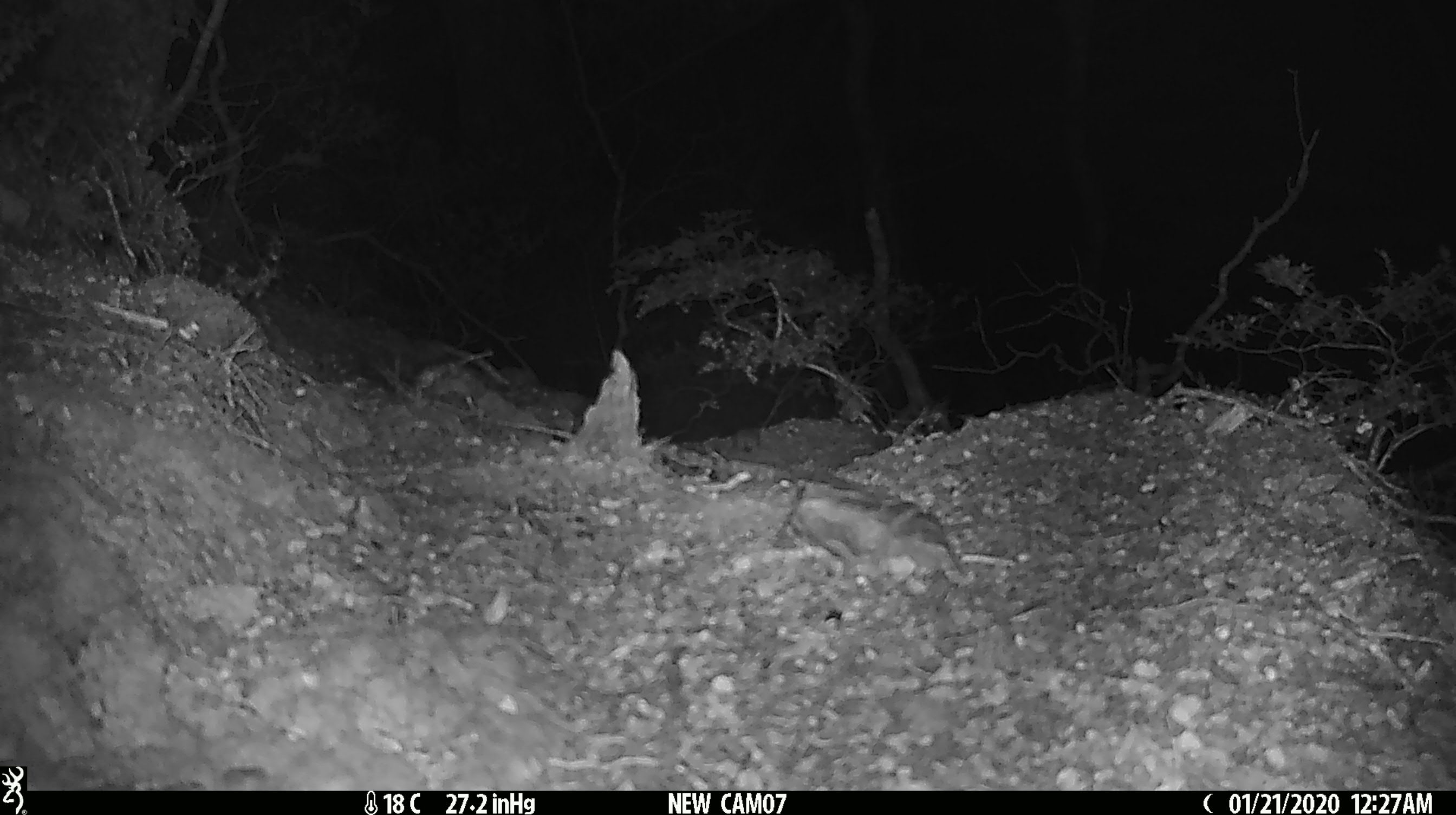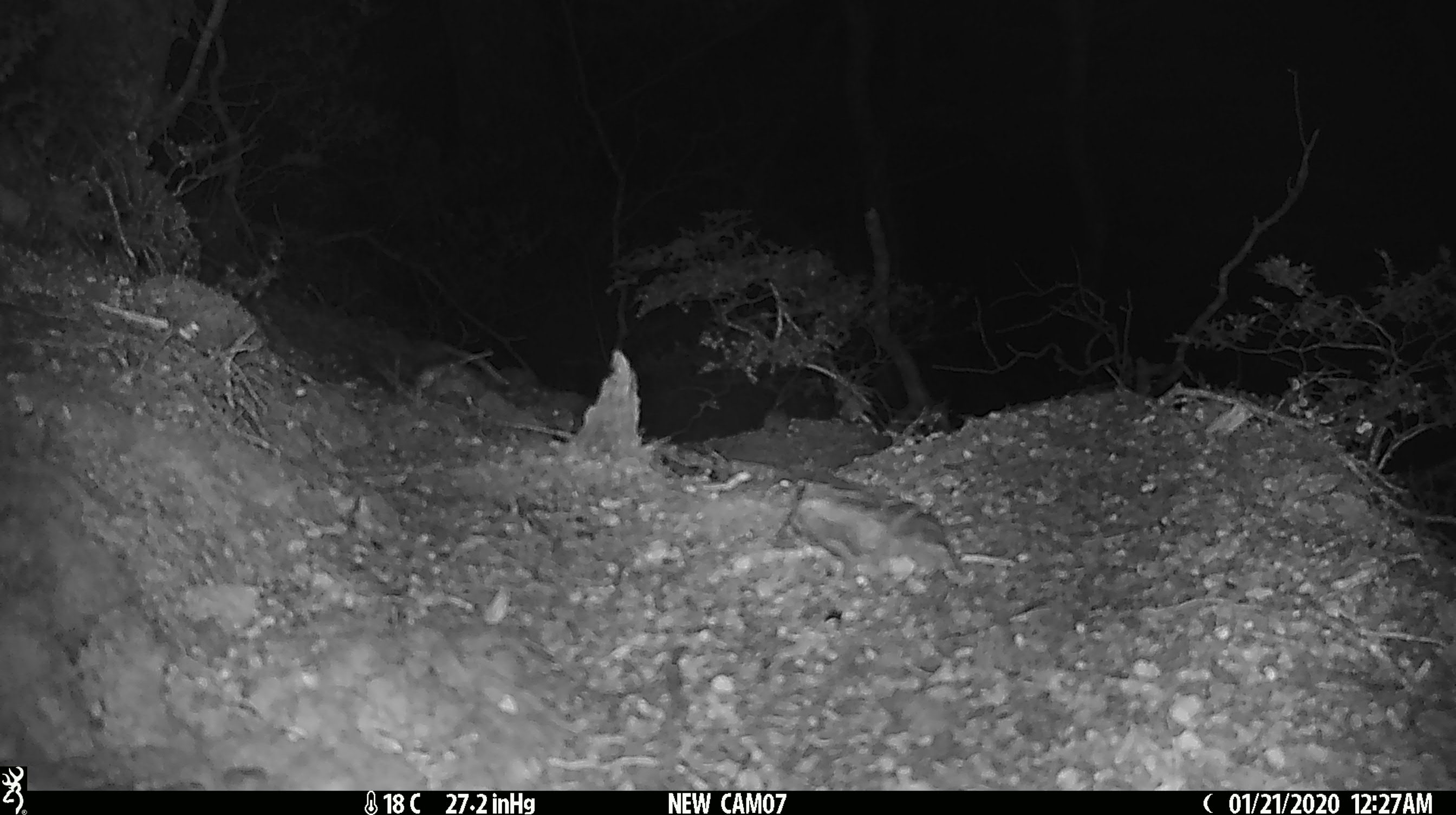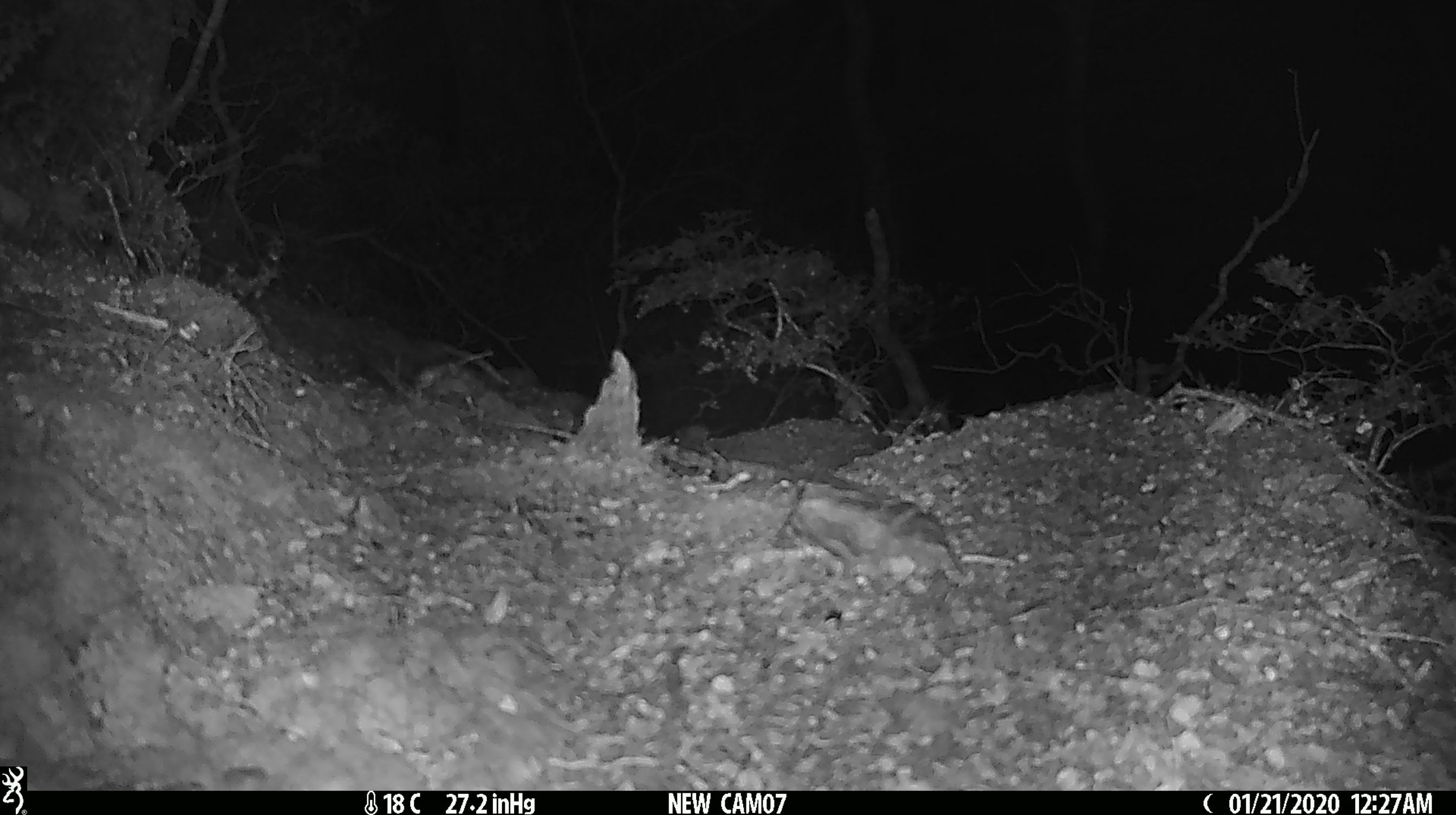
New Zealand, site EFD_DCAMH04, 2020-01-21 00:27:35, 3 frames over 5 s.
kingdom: Animalia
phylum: Chordata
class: Mammalia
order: Rodentia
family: Muridae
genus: Mus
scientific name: Mus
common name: mouse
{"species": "mouse (Mus)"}